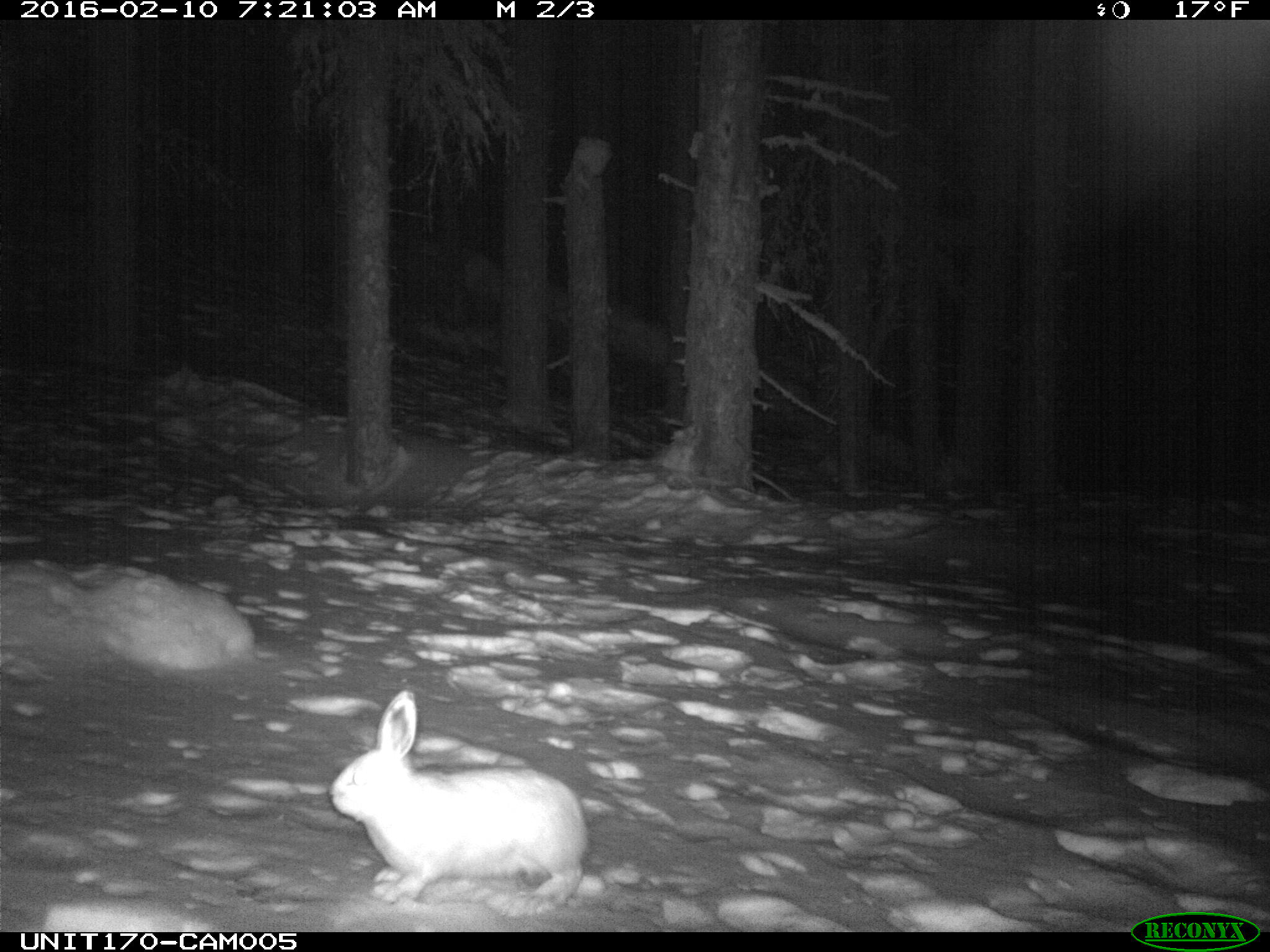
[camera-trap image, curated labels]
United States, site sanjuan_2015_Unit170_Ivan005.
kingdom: Animalia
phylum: Chordata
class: Mammalia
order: Lagomorpha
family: Leporidae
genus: Lepus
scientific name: Lepus americanus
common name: snowshoe hare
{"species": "Lepus americanus (snowshoe hare)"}